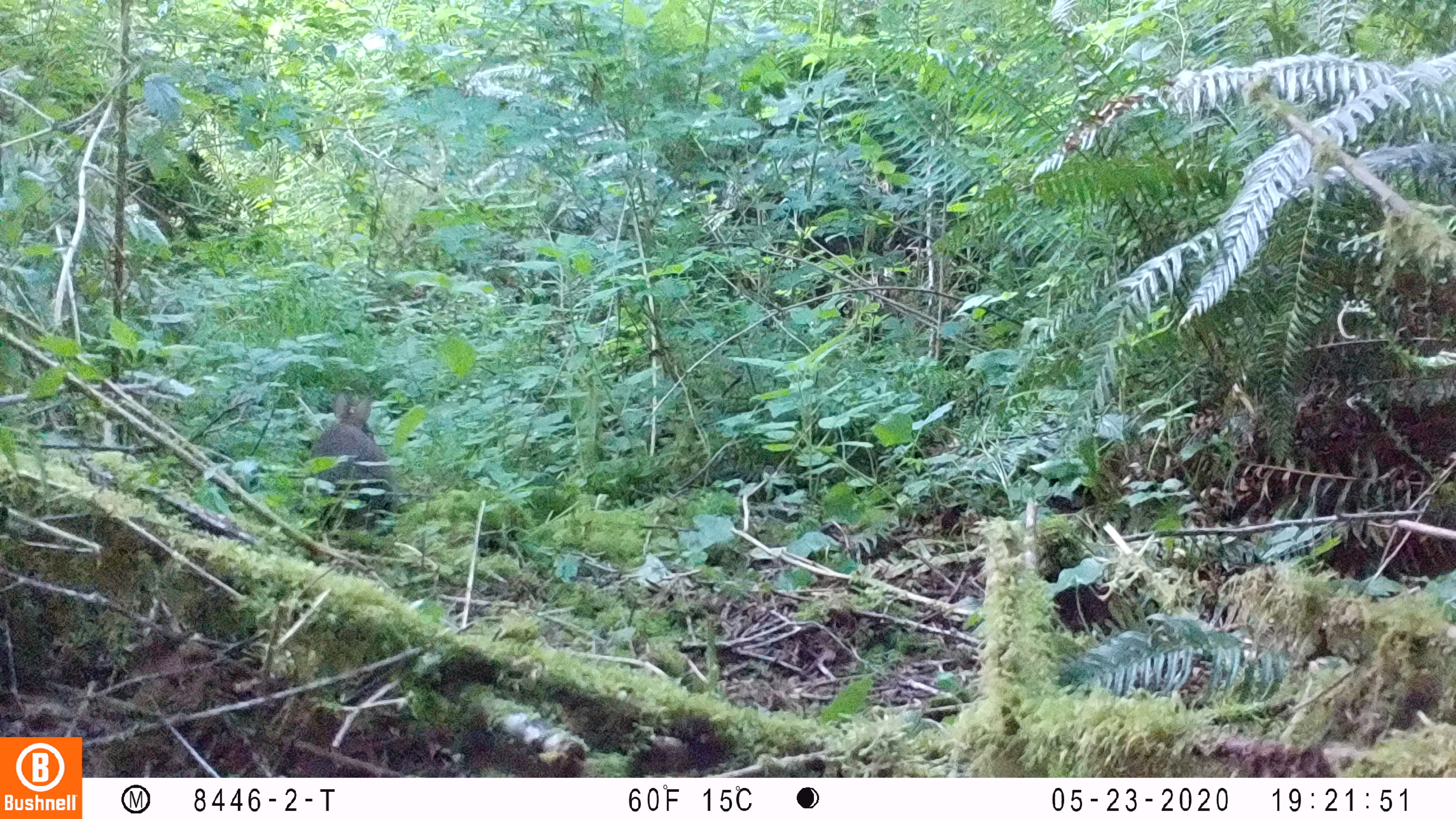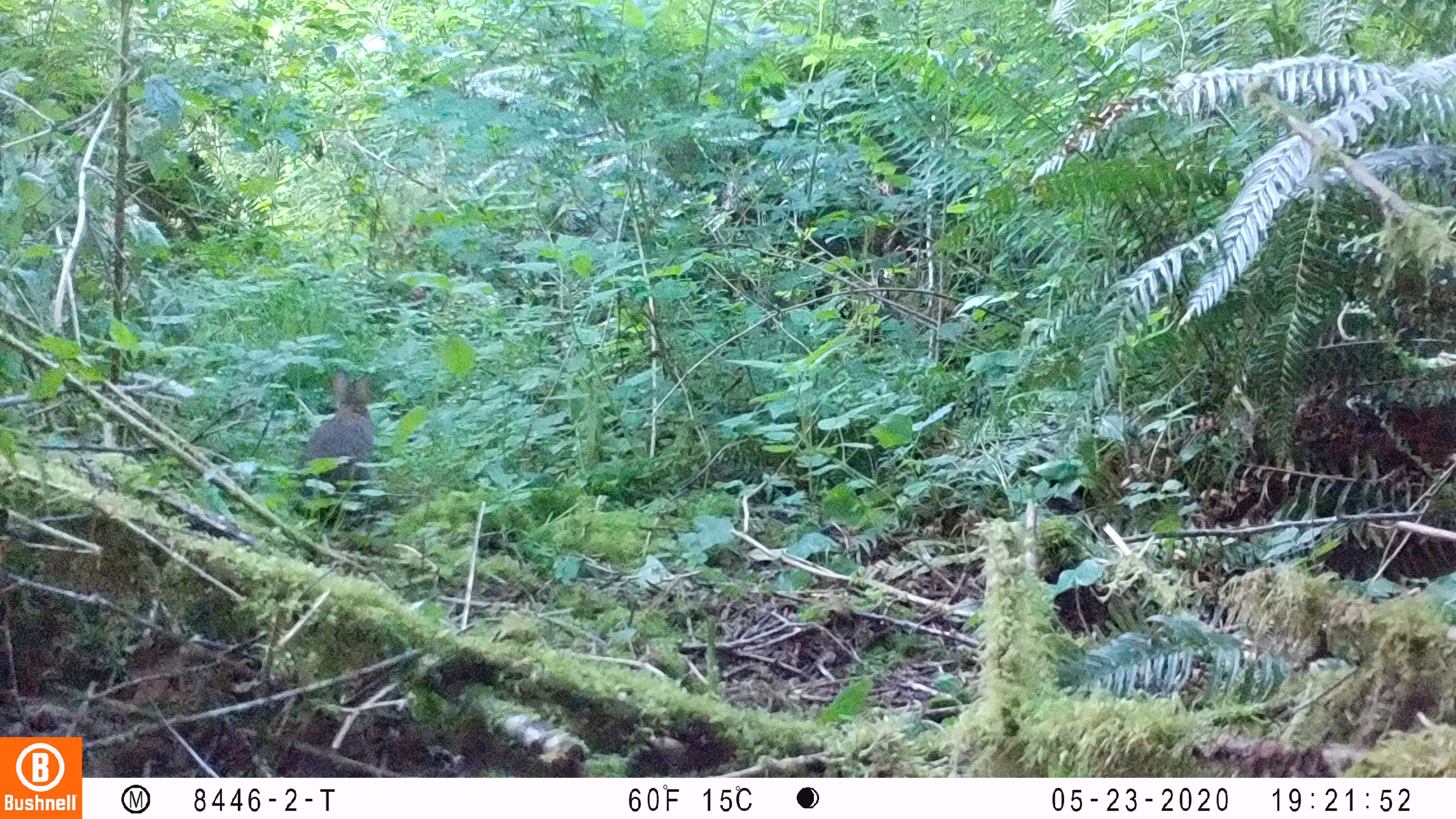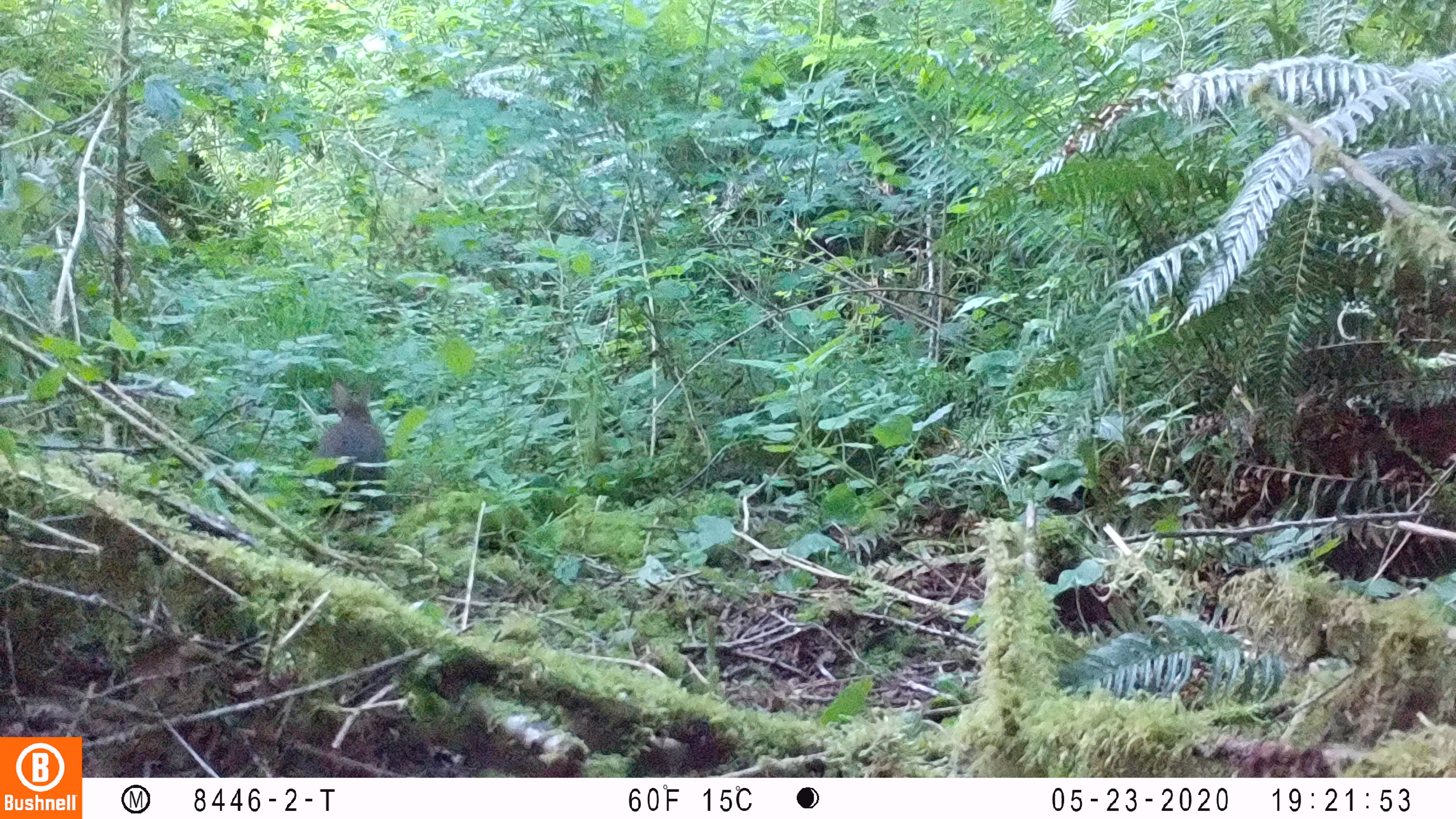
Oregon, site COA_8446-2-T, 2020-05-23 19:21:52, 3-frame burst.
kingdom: Animalia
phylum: Chordata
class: Mammalia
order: Lagomorpha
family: Leporidae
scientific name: Leporidae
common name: hares and rabbits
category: leporidae family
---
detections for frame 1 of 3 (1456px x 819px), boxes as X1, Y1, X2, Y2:
leporidae family: 307, 390, 400, 532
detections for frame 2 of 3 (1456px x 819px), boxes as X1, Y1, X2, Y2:
leporidae family: 297, 365, 377, 525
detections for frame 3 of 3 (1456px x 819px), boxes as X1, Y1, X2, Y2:
leporidae family: 308, 377, 390, 509